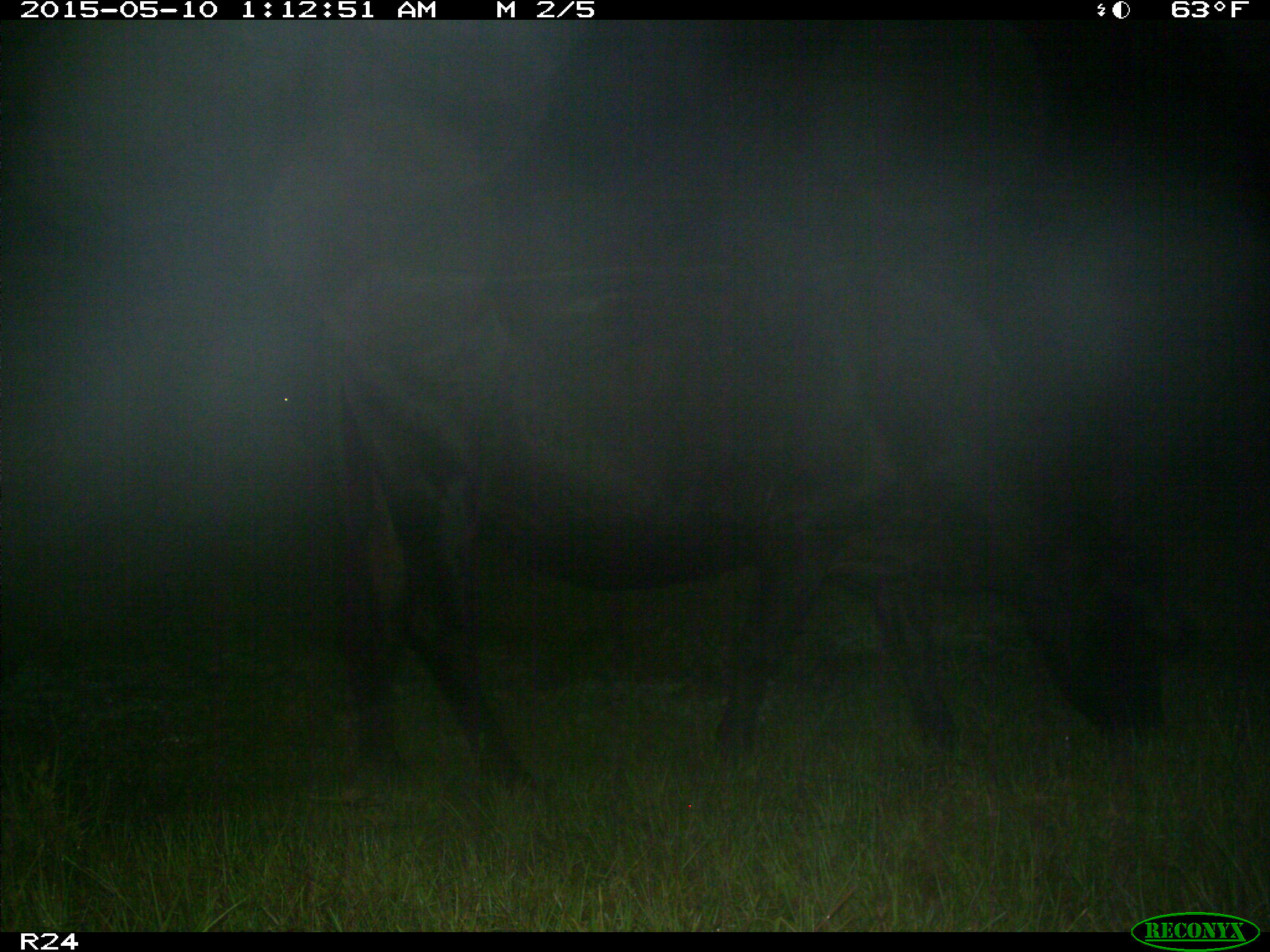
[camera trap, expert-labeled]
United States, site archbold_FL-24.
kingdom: Animalia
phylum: Chordata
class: Mammalia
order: Artiodactyla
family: Bovidae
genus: Bos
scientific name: Bos taurus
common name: domestic cow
Bos taurus (domestic cow).